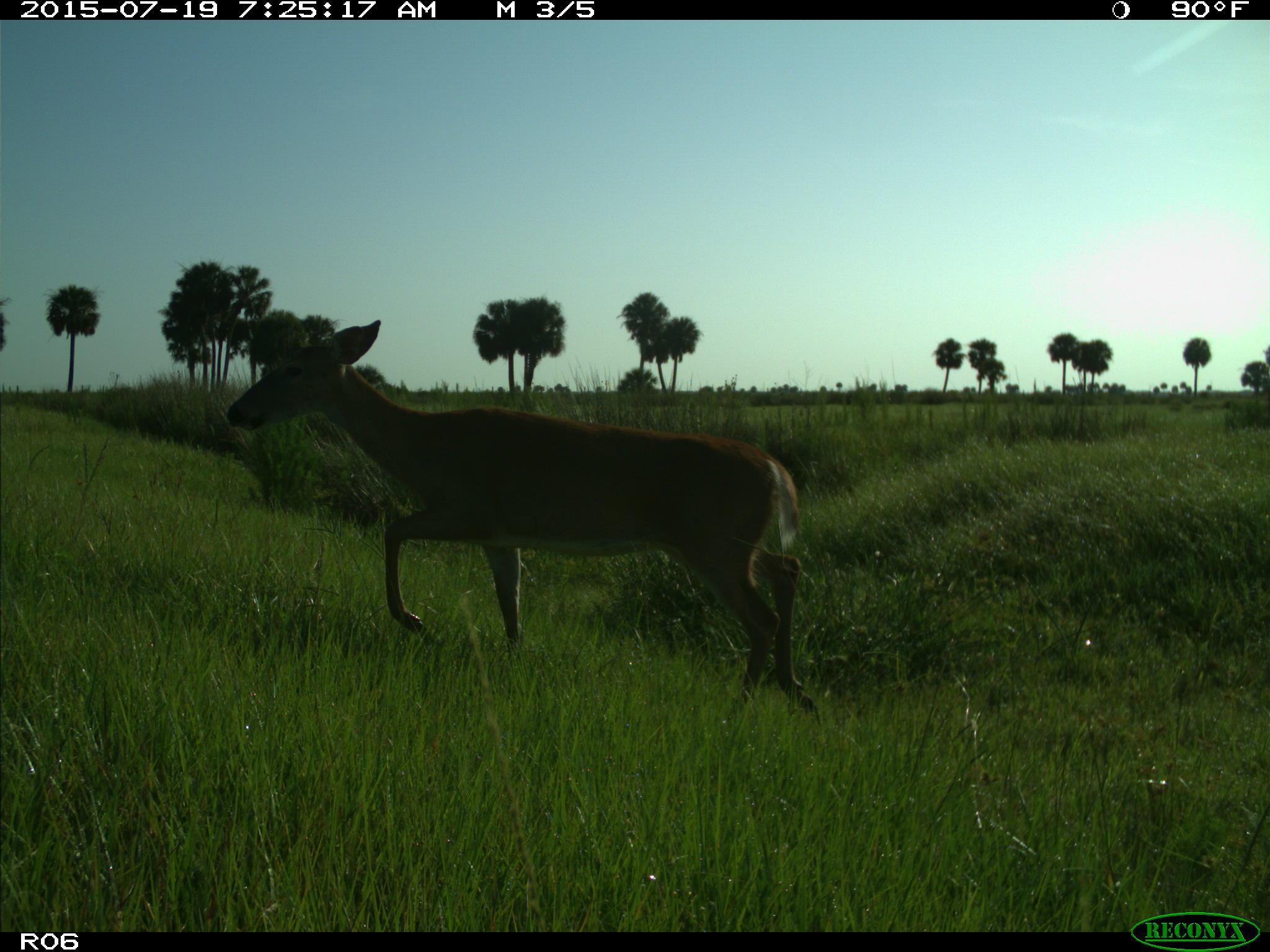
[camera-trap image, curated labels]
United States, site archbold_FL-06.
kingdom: Animalia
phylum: Chordata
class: Mammalia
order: Artiodactyla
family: Cervidae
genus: Odocoileus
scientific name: Odocoileus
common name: deer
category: unidentified deer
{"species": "unidentified deer (deer) (Odocoileus)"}